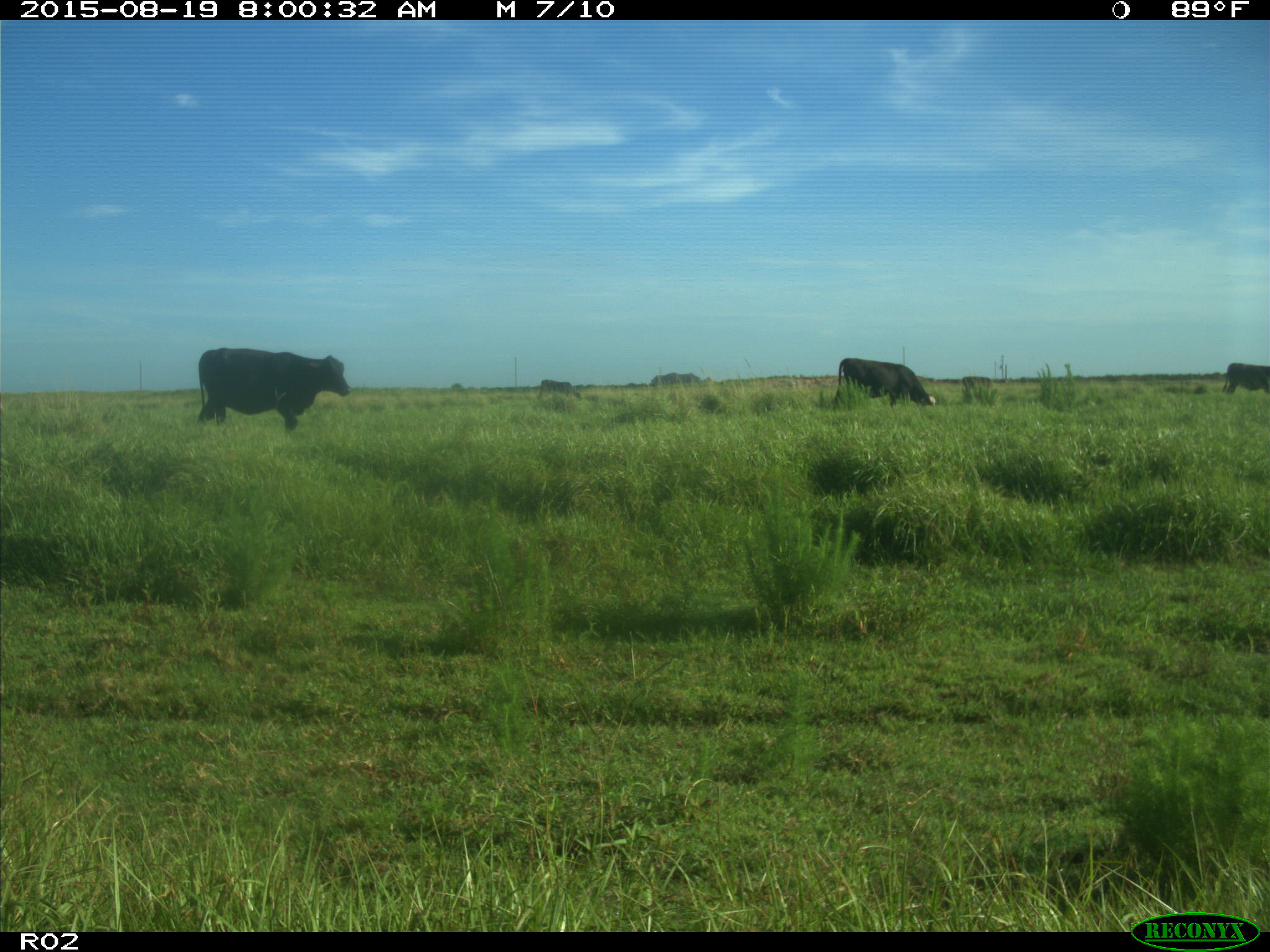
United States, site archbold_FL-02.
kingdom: Animalia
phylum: Chordata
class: Mammalia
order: Artiodactyla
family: Bovidae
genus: Bos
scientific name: Bos taurus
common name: domestic cow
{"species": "Bos taurus (domestic cow)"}